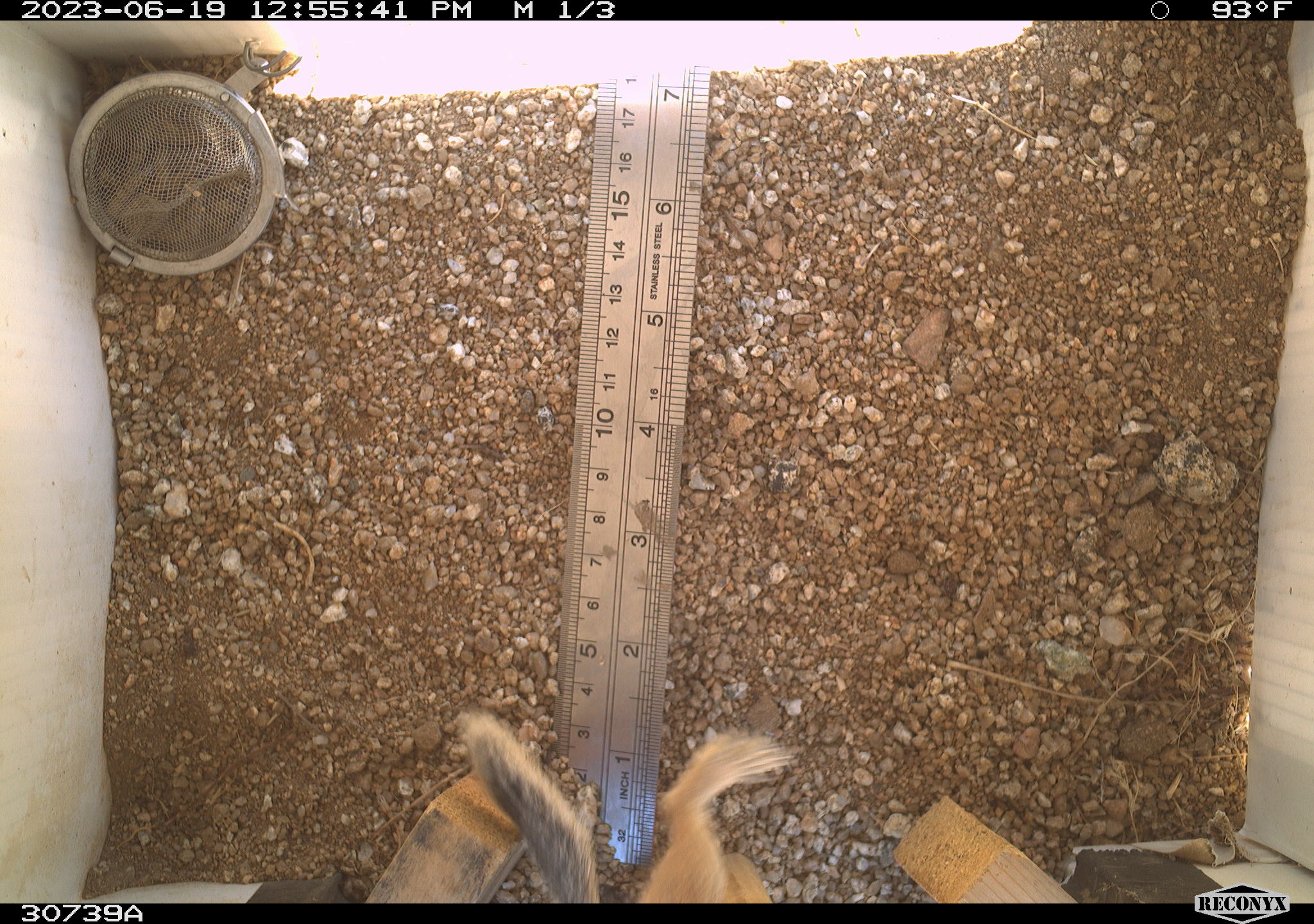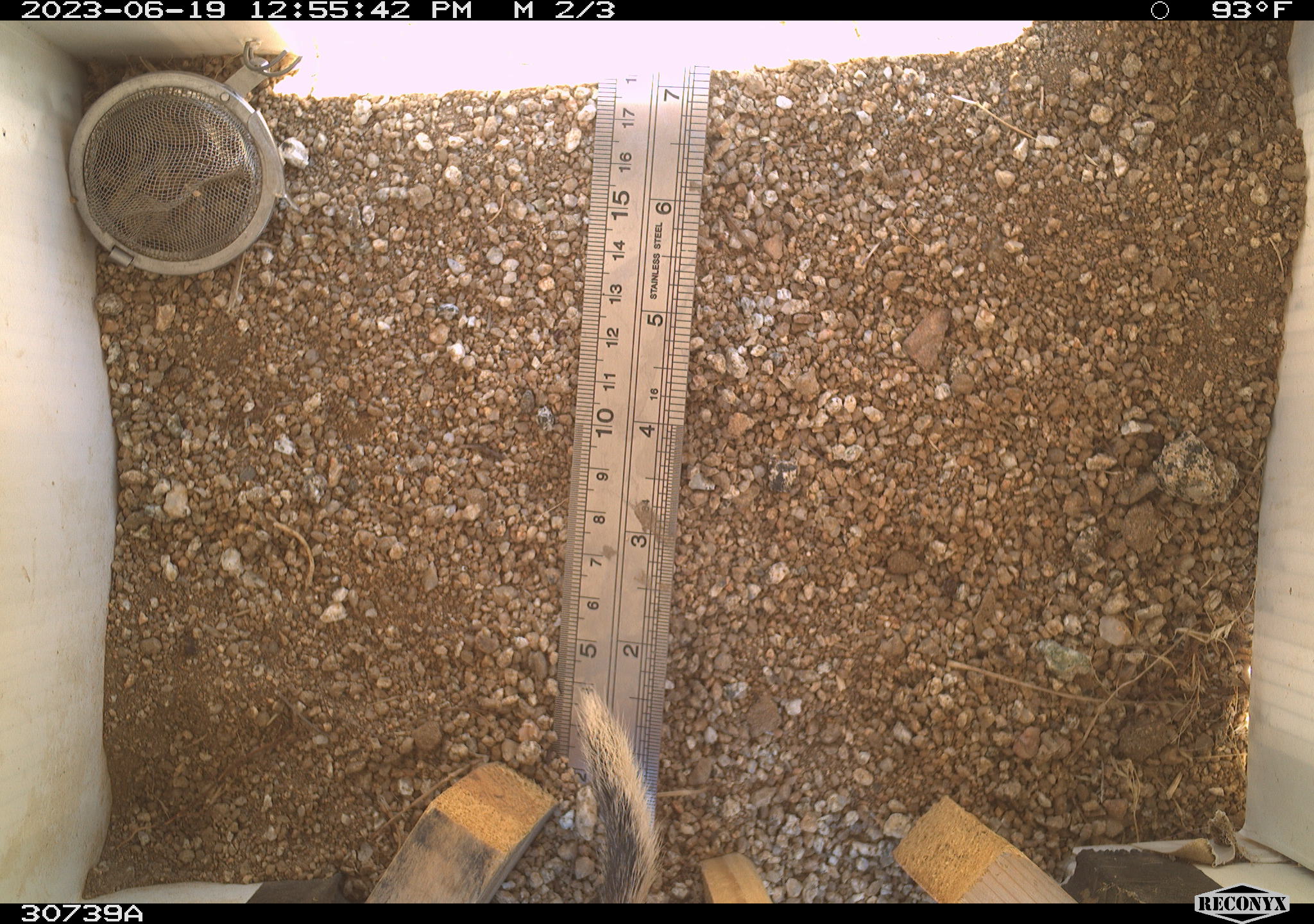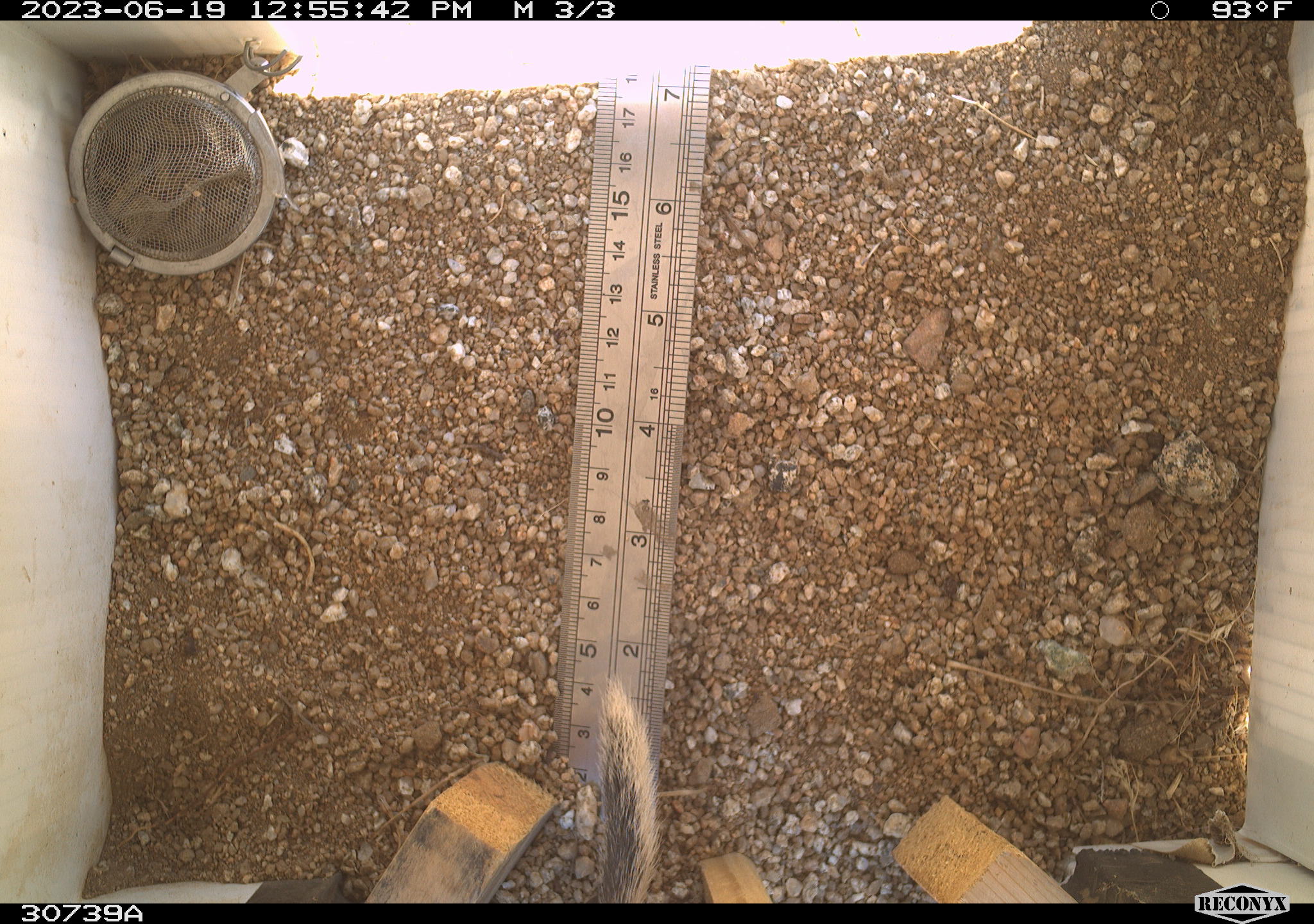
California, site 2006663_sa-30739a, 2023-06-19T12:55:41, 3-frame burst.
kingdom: Animalia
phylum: Chordata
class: Mammalia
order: Rodentia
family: Sciuridae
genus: Ammospermophilus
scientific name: Ammospermophilus leucurus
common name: white-tailed antelope squirrel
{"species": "white-tailed antelope squirrel (Ammospermophilus leucurus)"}